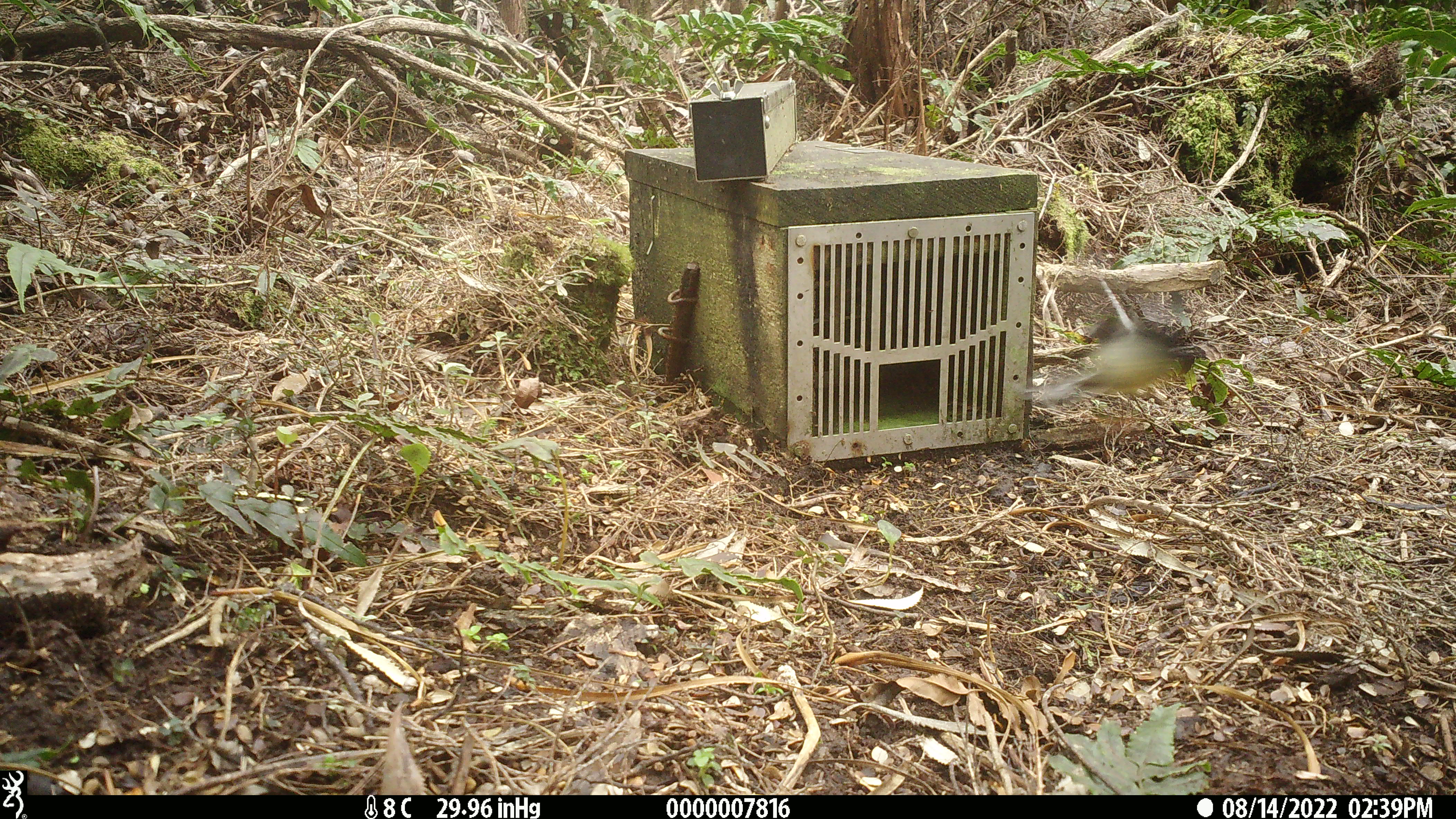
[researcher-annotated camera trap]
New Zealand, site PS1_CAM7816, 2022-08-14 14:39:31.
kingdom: Animalia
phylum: Chordata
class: Aves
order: Passeriformes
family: Petroicidae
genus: Petroica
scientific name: Petroica macrocephala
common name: tomtit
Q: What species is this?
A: Tomtit (Petroica macrocephala).